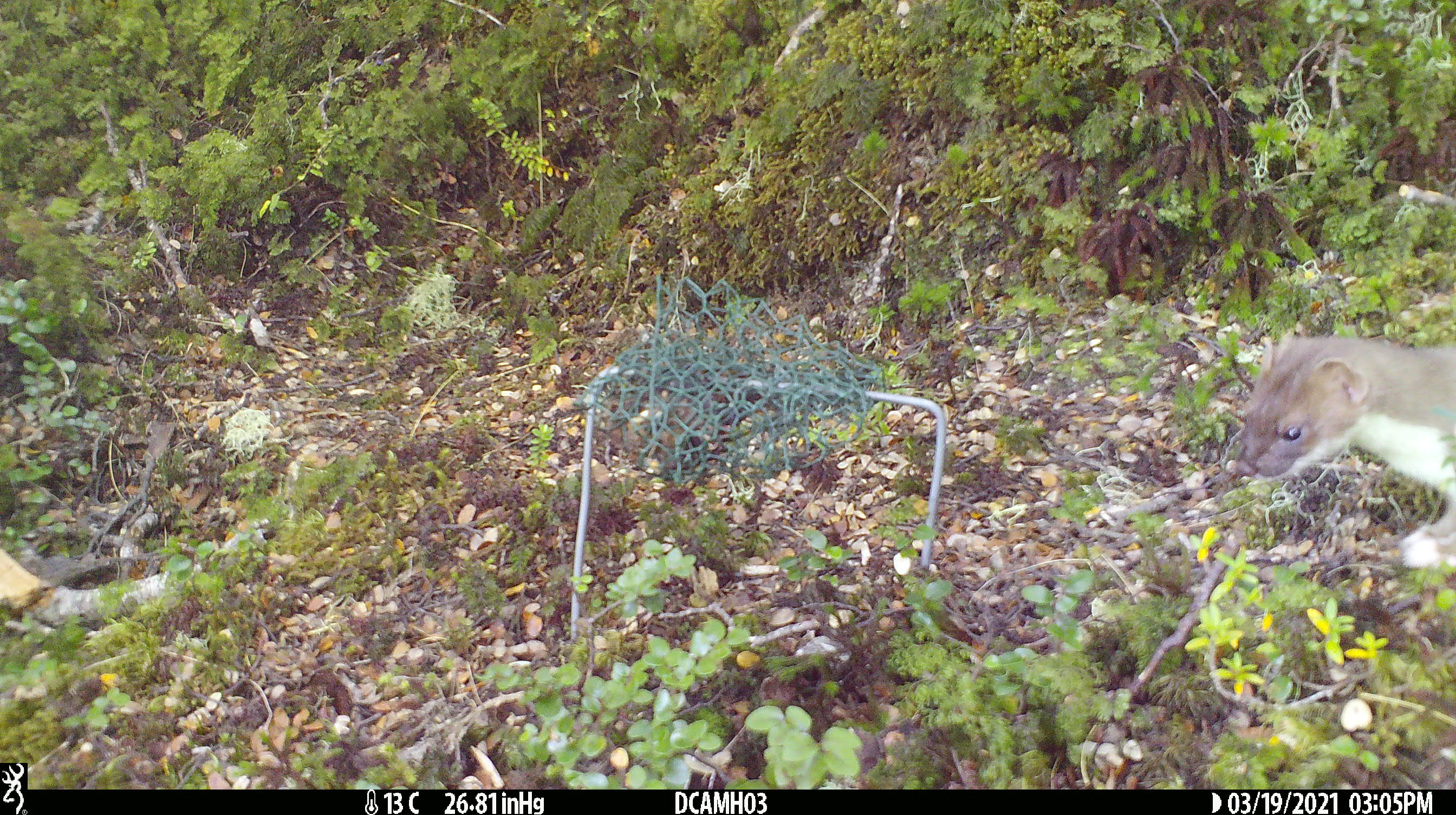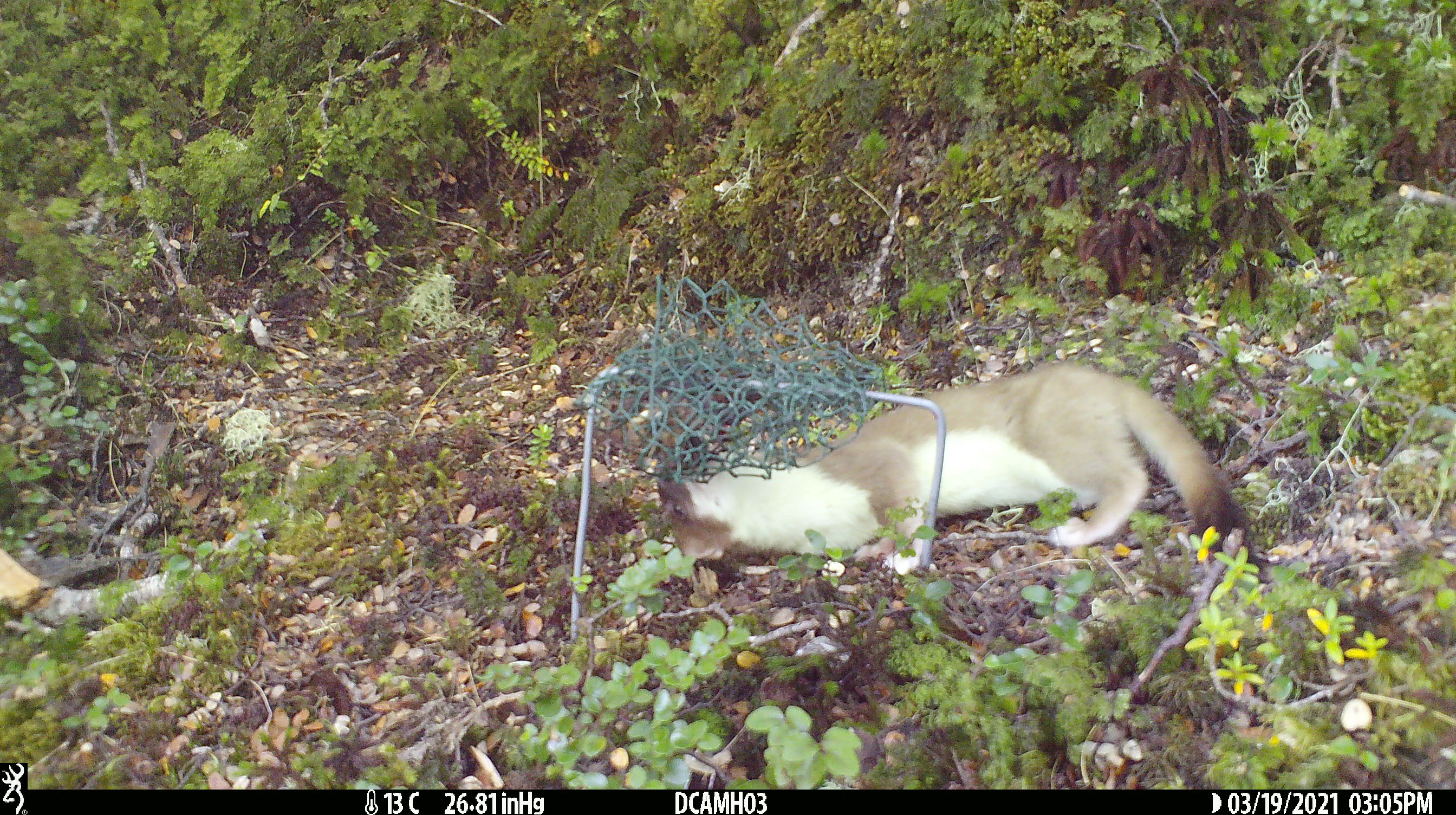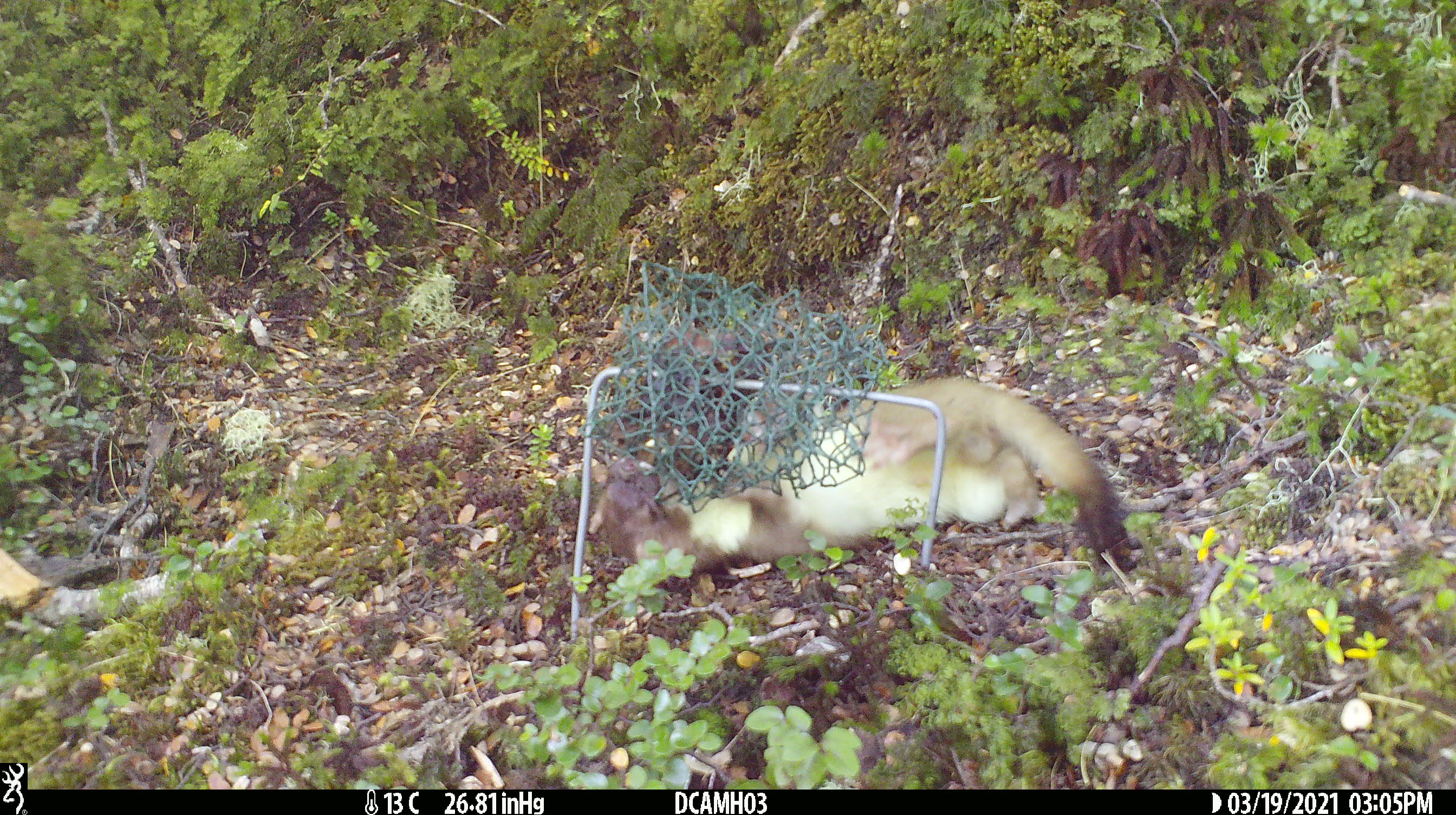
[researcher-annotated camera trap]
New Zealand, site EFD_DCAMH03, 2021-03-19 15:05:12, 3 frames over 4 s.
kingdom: Animalia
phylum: Chordata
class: Mammalia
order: Carnivora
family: Mustelidae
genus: Mustela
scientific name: Mustela erminea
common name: stoat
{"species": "stoat (Mustela erminea)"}